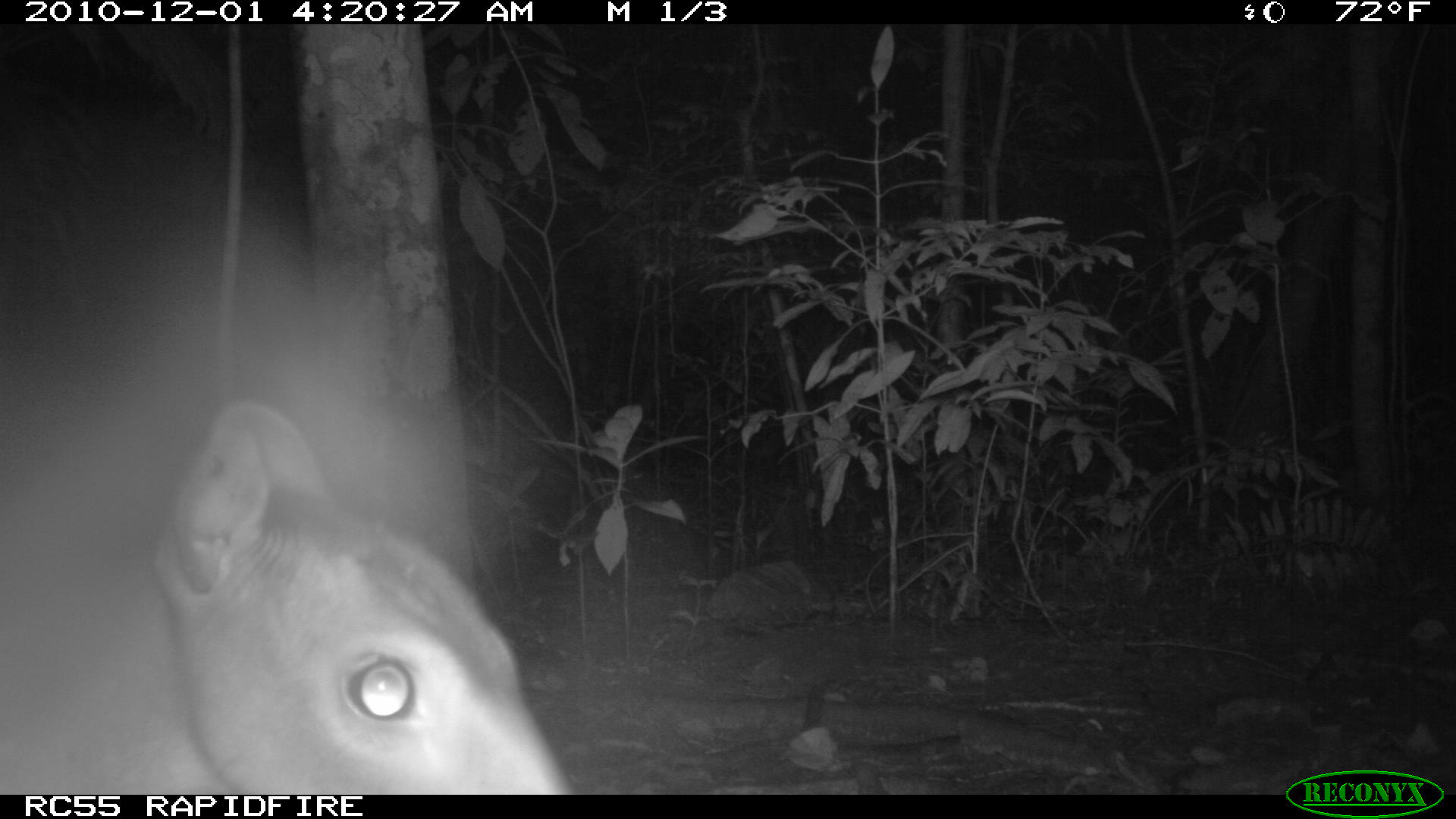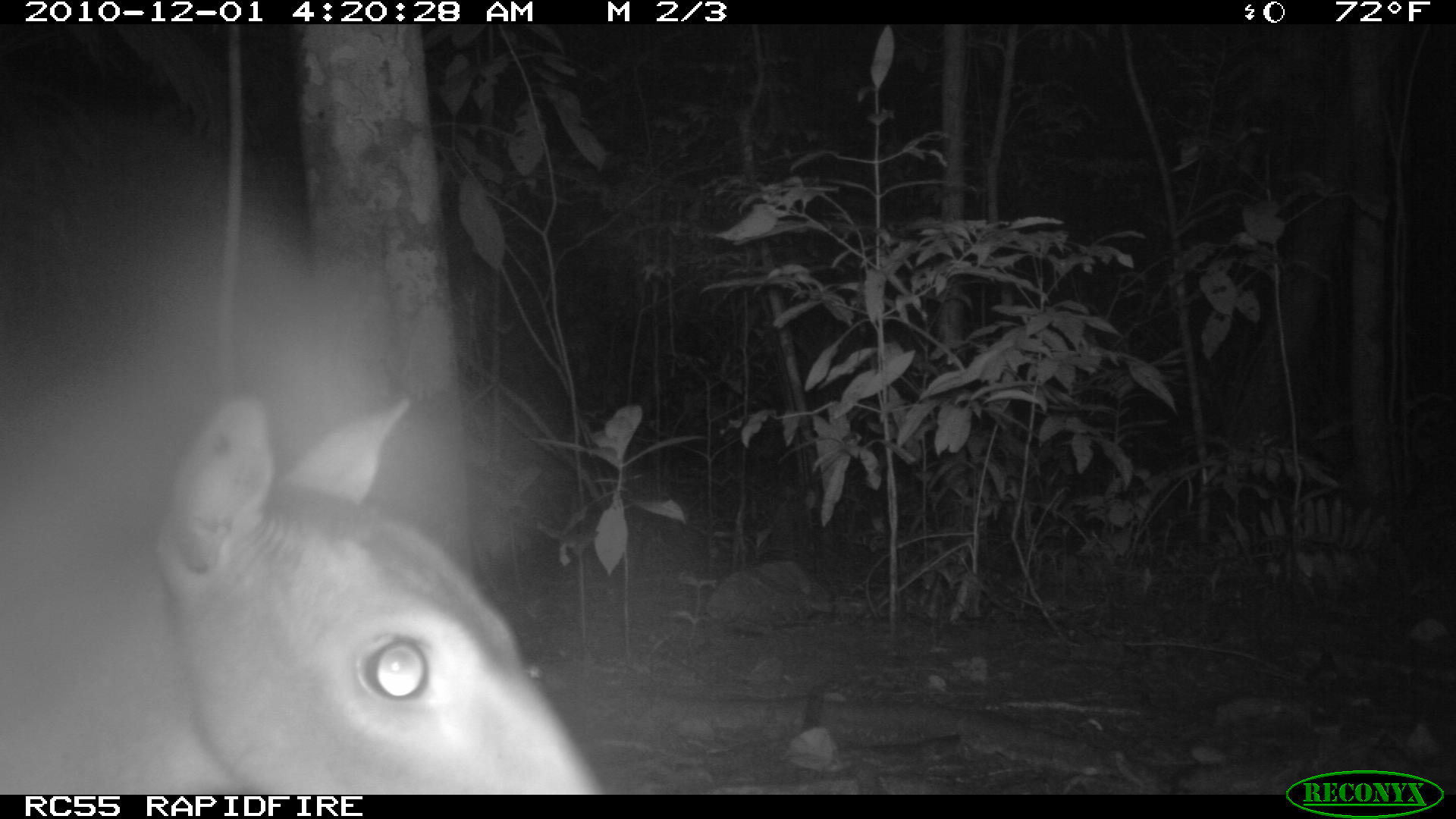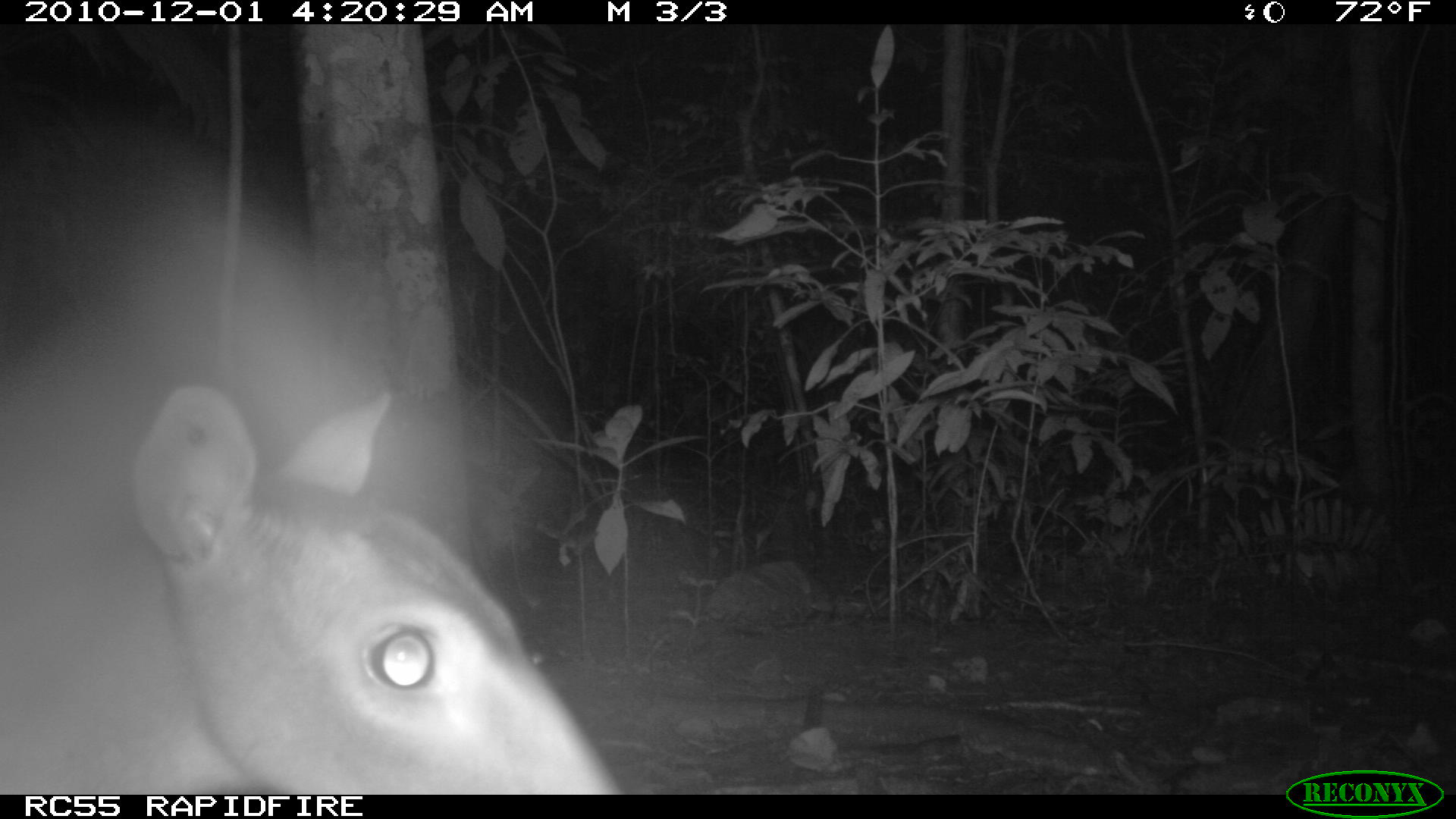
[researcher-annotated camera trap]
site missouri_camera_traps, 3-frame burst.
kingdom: Animalia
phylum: Chordata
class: Mammalia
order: Artiodactyla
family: Cervidae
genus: Mazama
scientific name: Mazama americana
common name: red brocket deer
Red brocket deer (Mazama americana). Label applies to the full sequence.